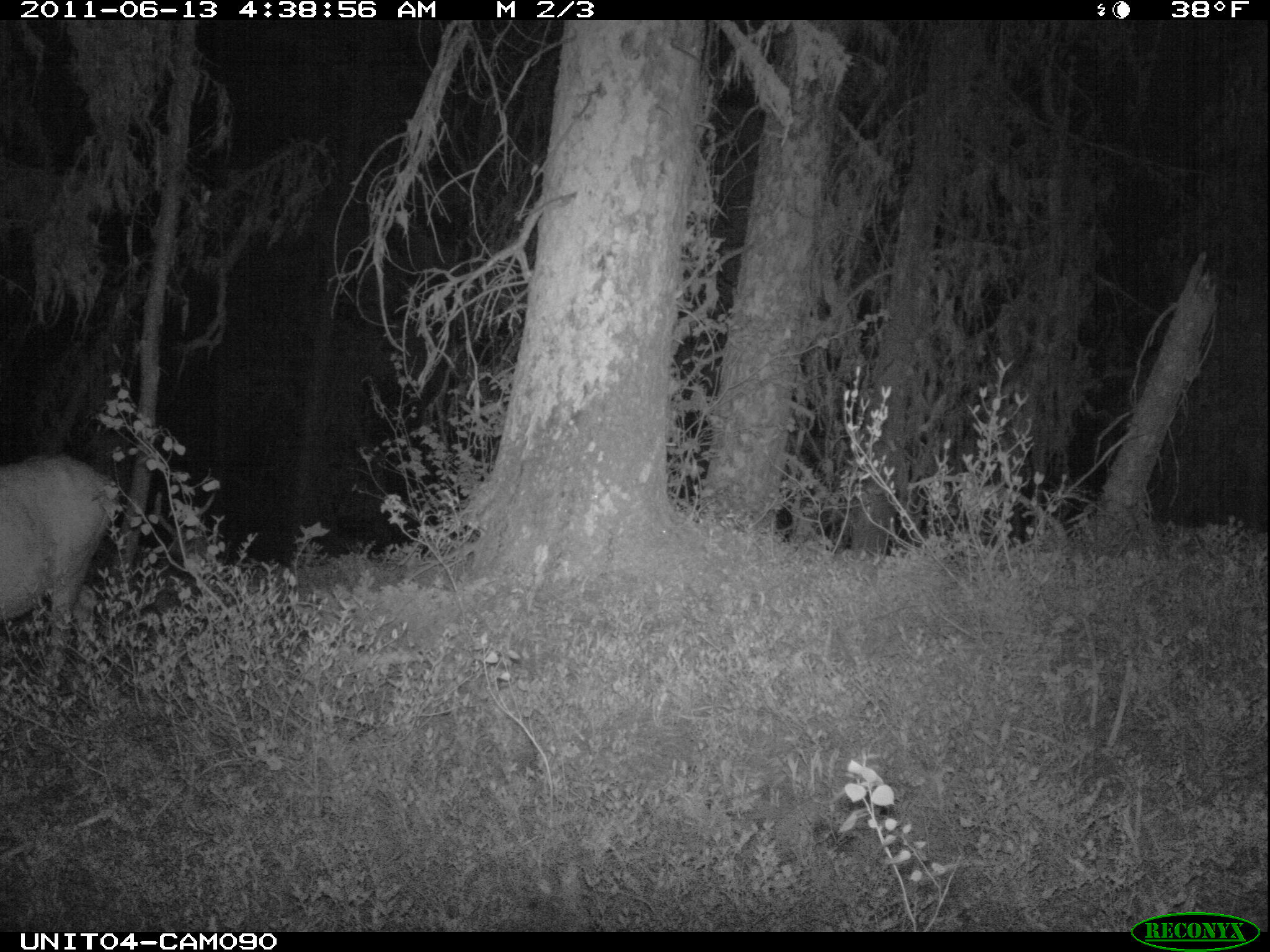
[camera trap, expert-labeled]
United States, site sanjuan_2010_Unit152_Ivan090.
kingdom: Animalia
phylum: Chordata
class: Mammalia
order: Artiodactyla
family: Cervidae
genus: Odocoileus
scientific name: Odocoileus hemionus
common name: mule deer